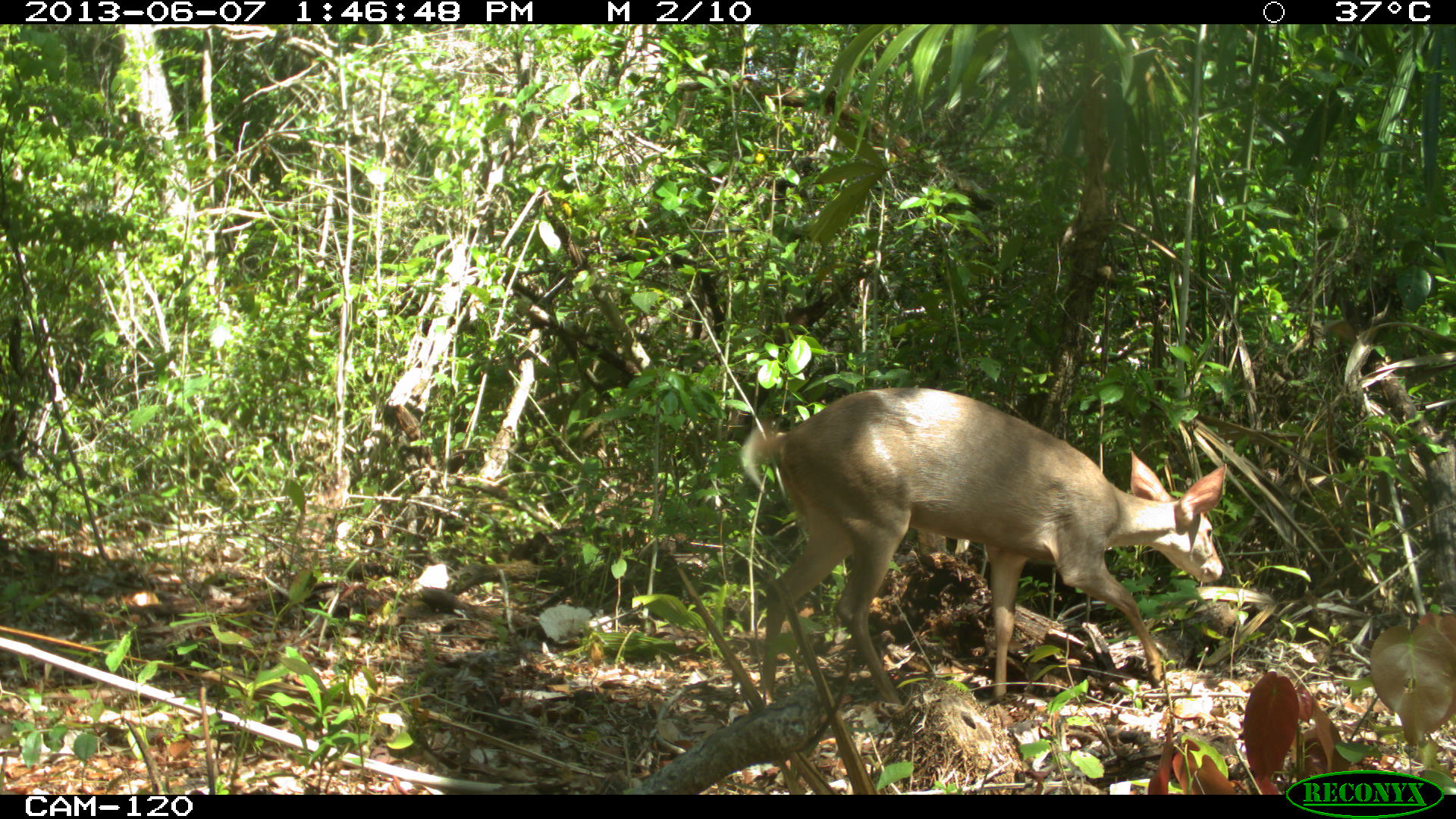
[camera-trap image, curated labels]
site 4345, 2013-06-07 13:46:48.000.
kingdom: Animalia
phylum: Chordata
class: Mammalia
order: Artiodactyla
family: Cervidae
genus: Odocoileus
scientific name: Odocoileus pandora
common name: yucatán brown brocket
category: mazama pandora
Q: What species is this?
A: Mazama pandora (yucatán brown brocket) (Odocoileus pandora).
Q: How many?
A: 1.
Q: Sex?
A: Female.